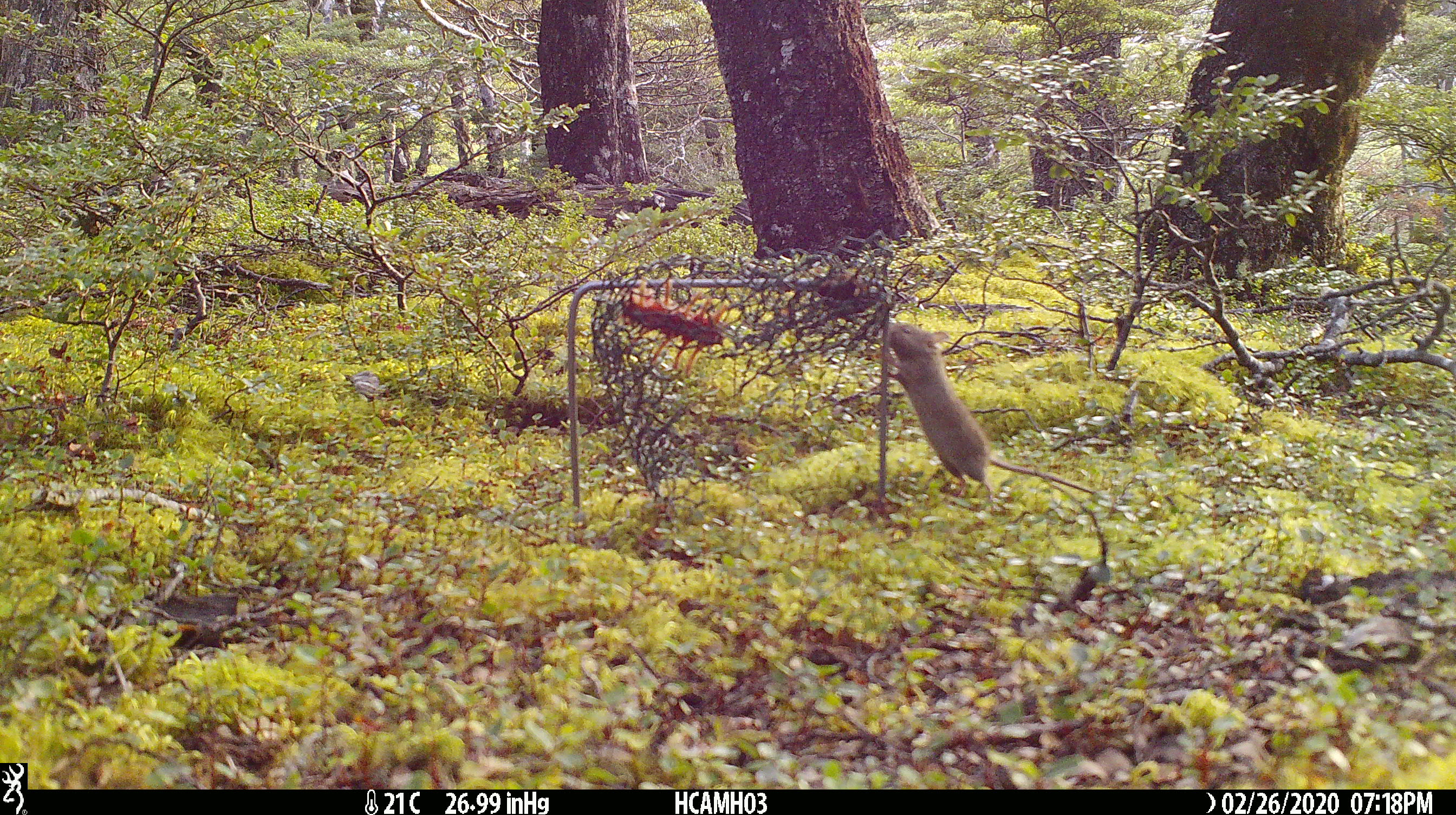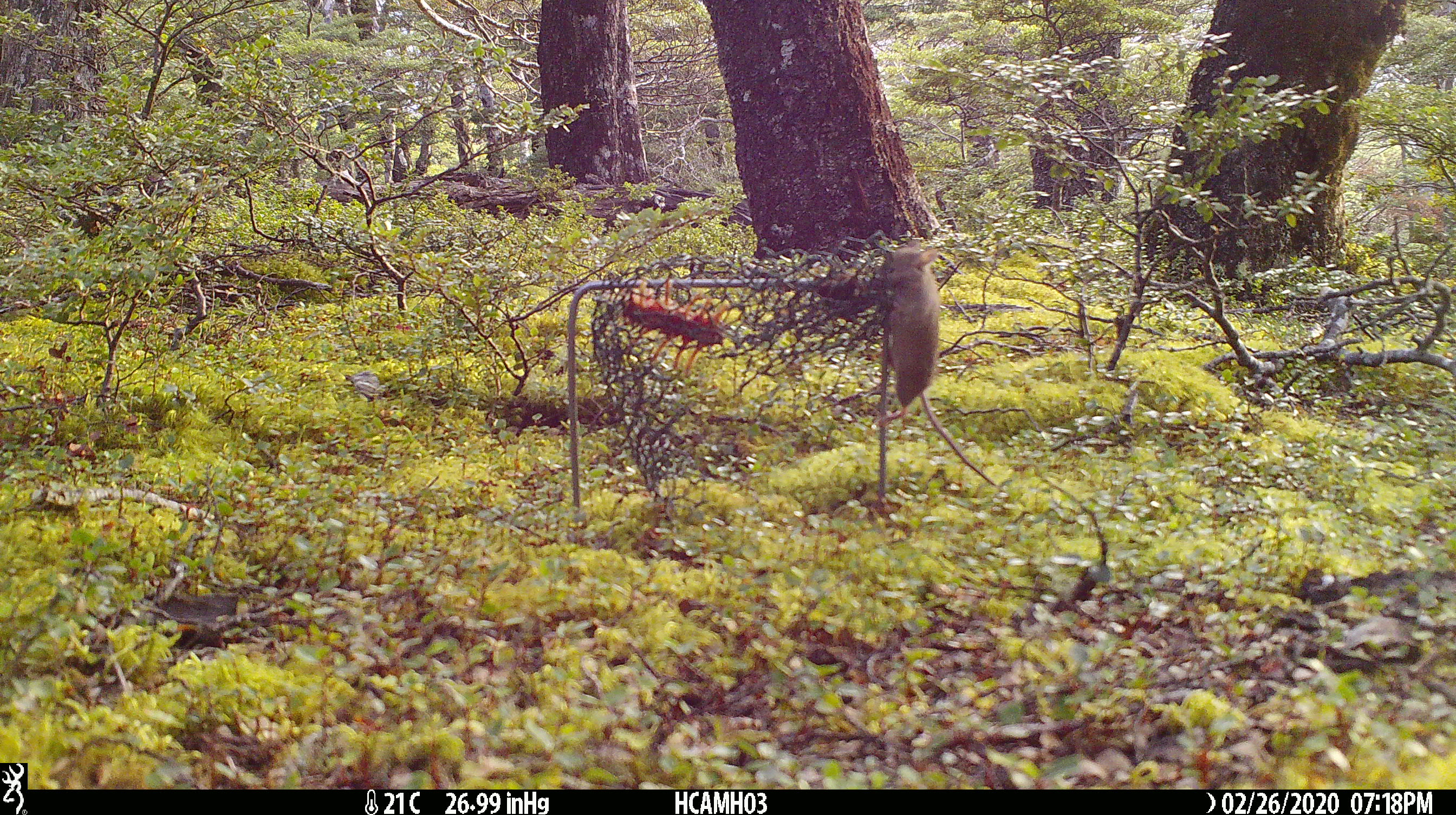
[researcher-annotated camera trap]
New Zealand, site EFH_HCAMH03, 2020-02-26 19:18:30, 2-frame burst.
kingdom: Animalia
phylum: Chordata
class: Mammalia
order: Rodentia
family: Muridae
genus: Mus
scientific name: Mus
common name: mouse